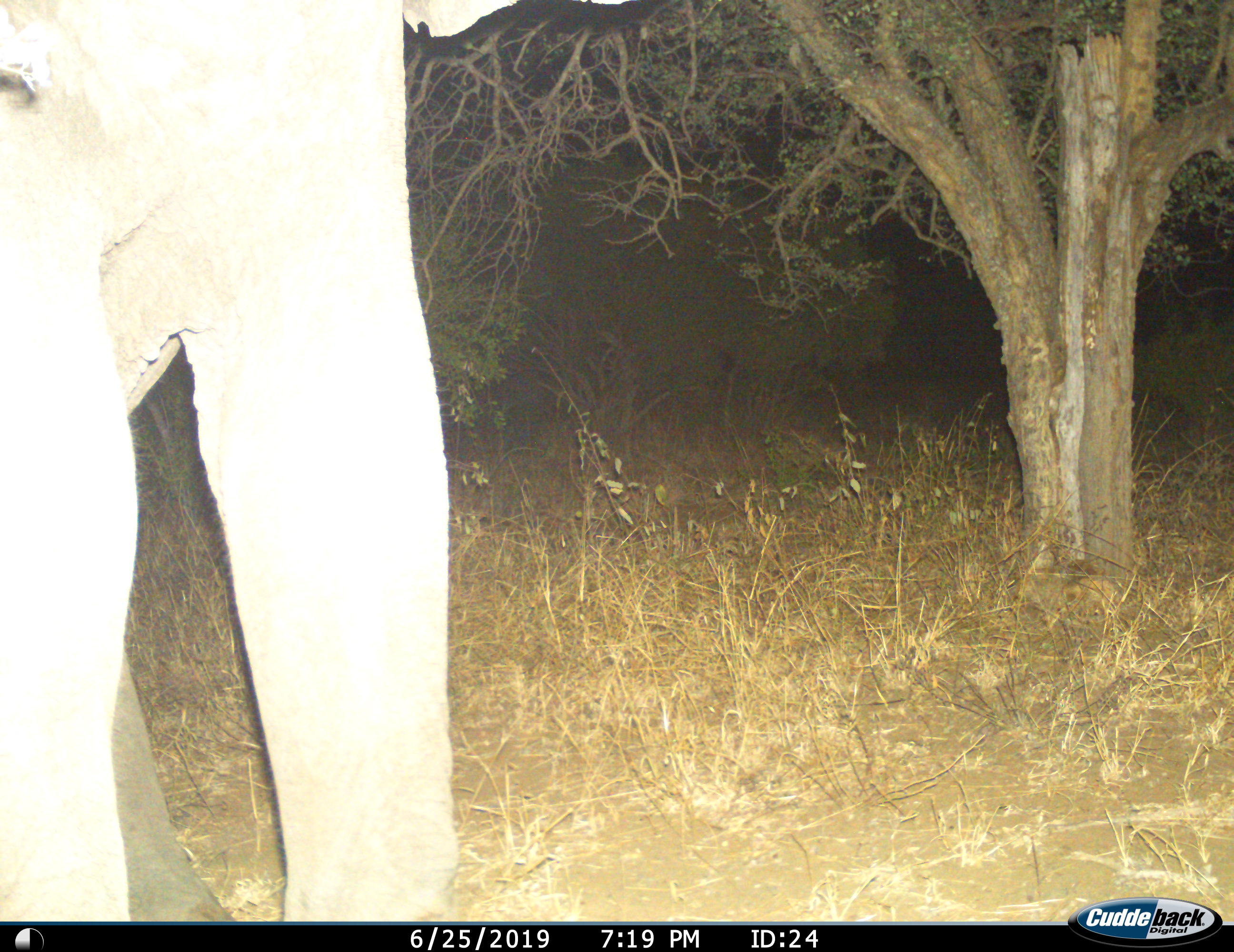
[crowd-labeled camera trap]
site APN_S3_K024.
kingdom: Animalia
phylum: Chordata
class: Mammalia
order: Proboscidea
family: Elephantidae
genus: Loxodonta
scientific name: Loxodonta africana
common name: african bush elephant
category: elephant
Elephant (african bush elephant) (Loxodonta africana), count 1. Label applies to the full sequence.